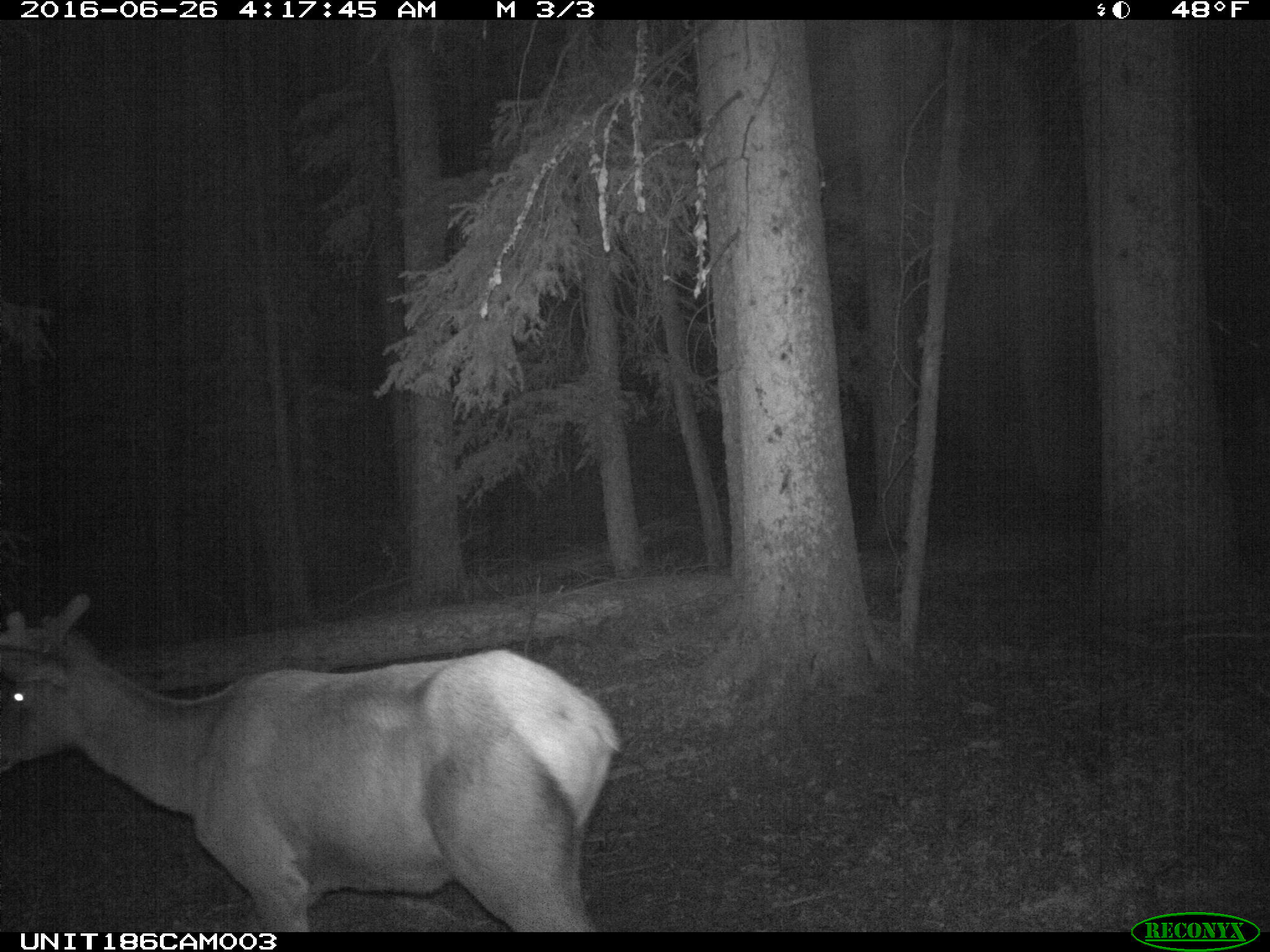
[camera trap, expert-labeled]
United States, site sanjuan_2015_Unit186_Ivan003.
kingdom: Animalia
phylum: Chordata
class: Mammalia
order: Artiodactyla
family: Cervidae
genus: Cervus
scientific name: Cervus elaphus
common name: red deer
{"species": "Cervus elaphus (red deer)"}